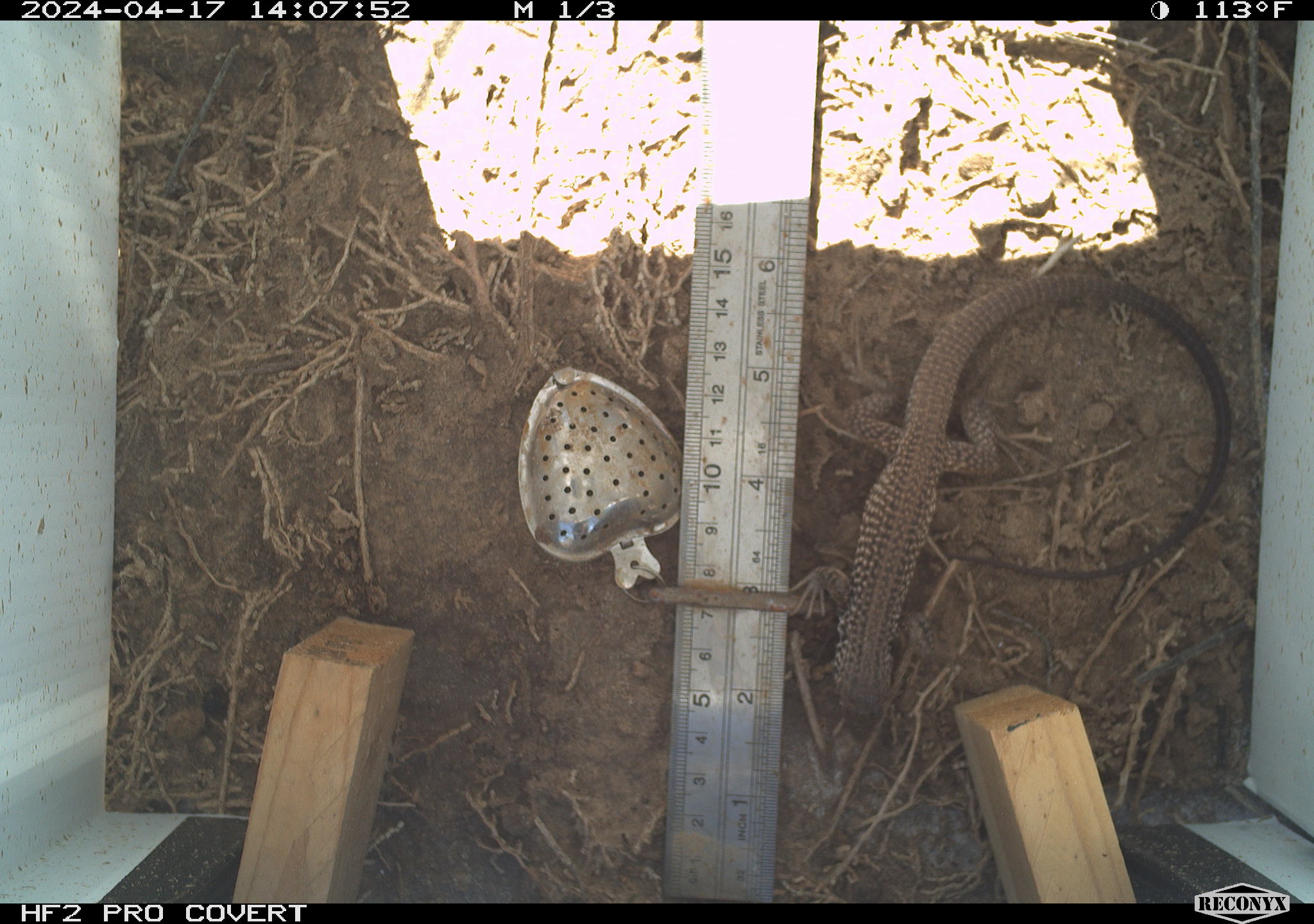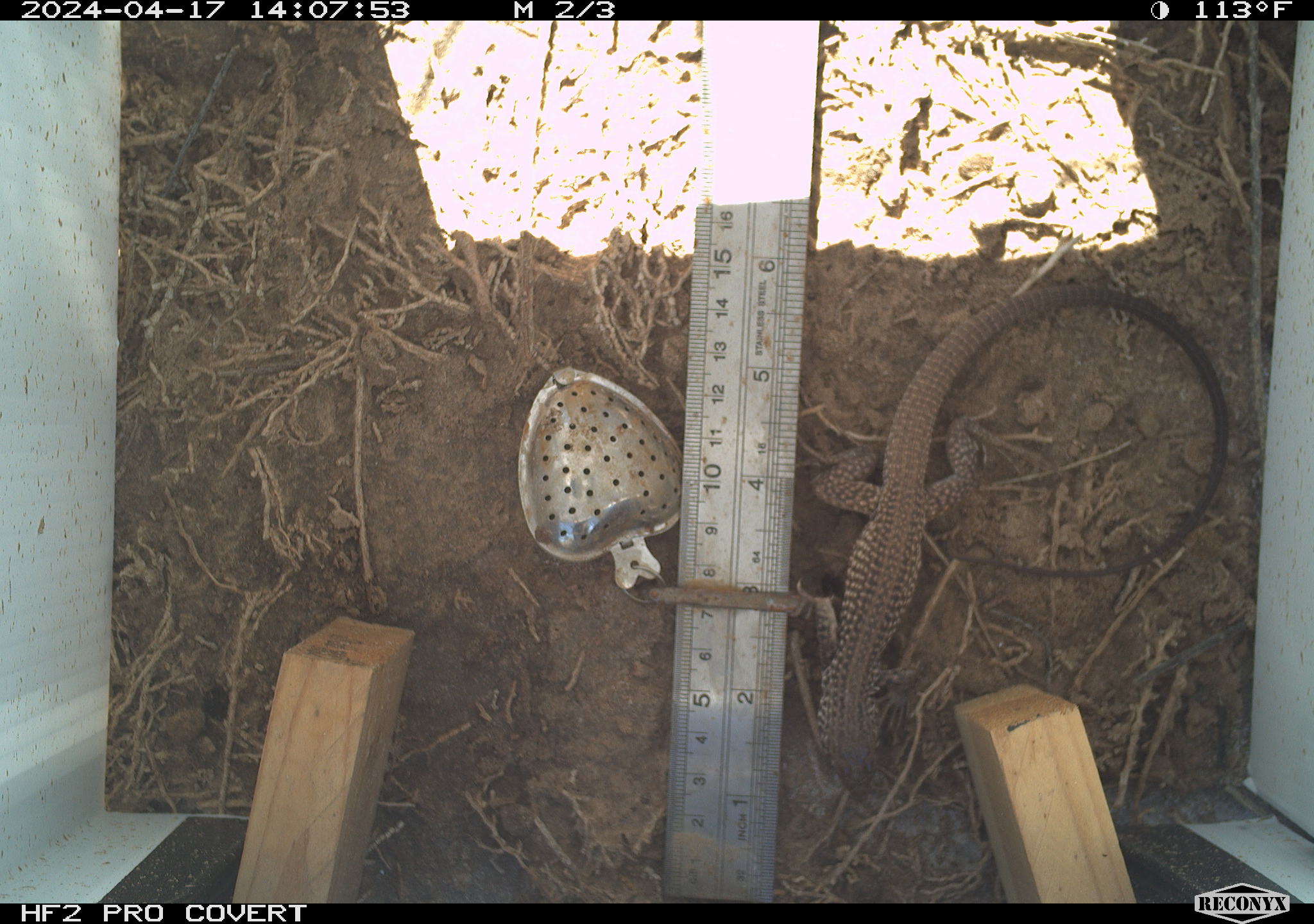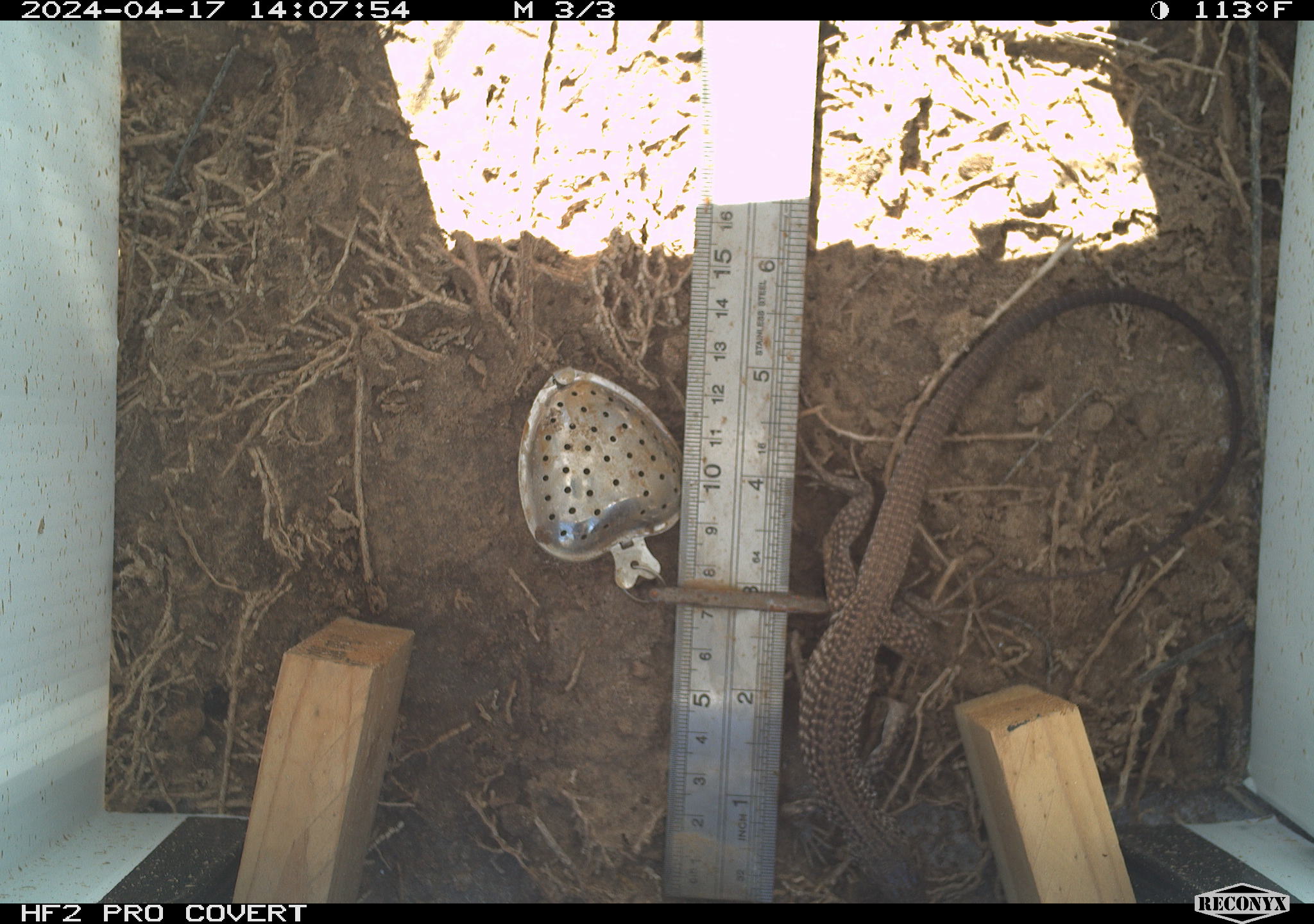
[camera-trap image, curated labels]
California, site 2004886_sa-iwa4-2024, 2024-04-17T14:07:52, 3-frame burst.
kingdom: Animalia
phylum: Chordata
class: Reptilia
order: Squamata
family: Teiidae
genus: Aspidoscelis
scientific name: Aspidoscelis tigris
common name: western whiptail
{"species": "western whiptail (Aspidoscelis tigris)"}